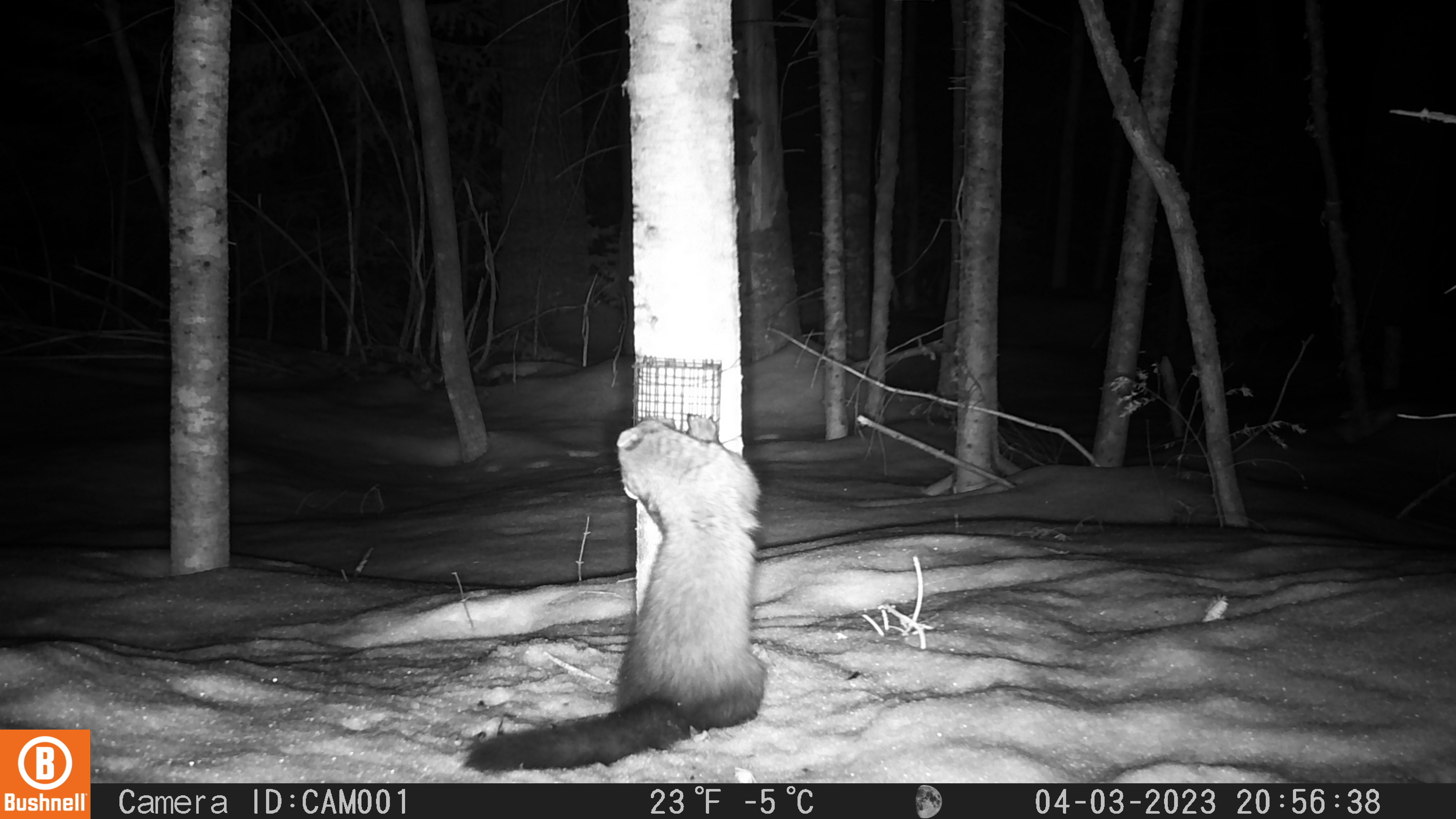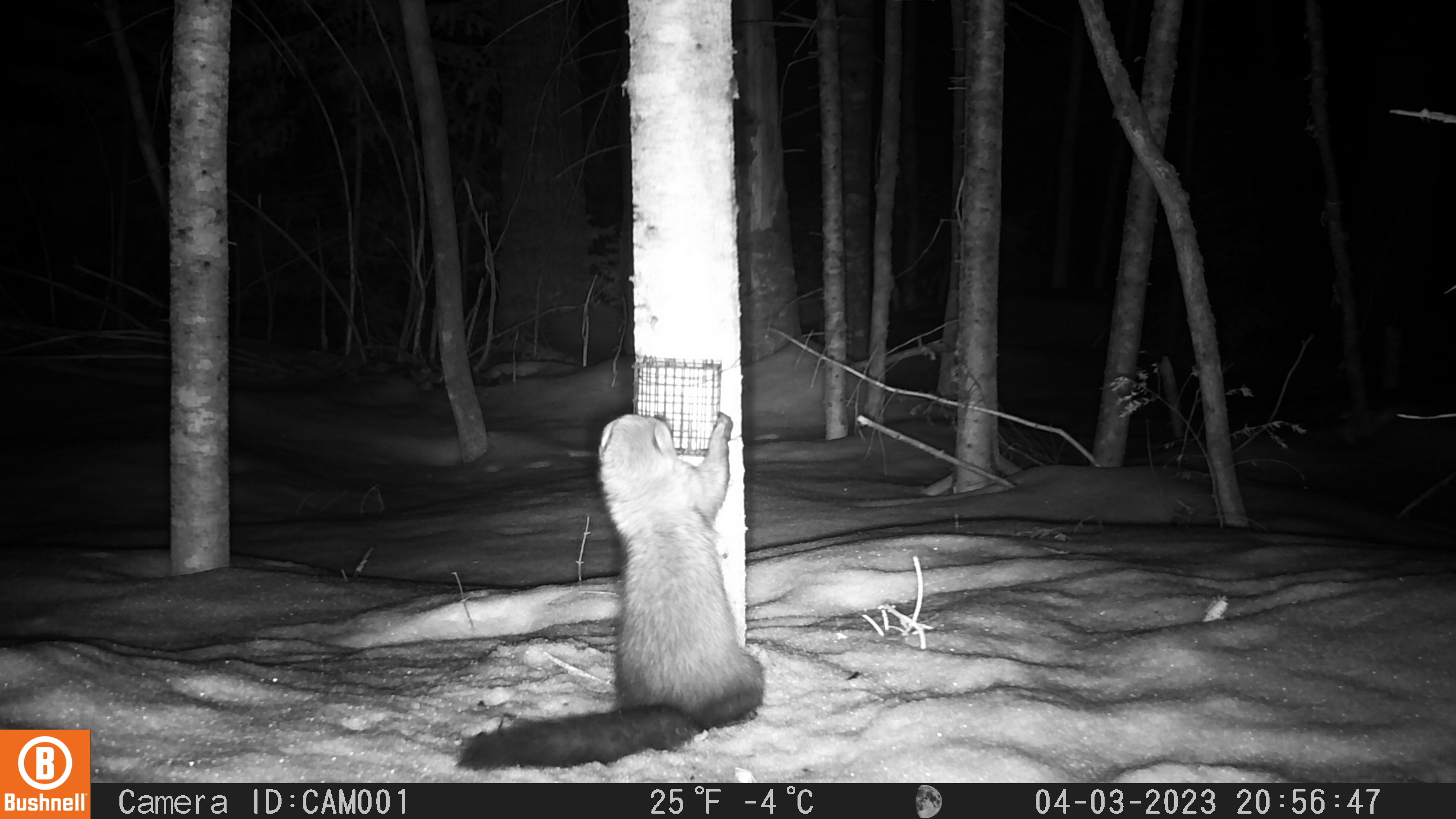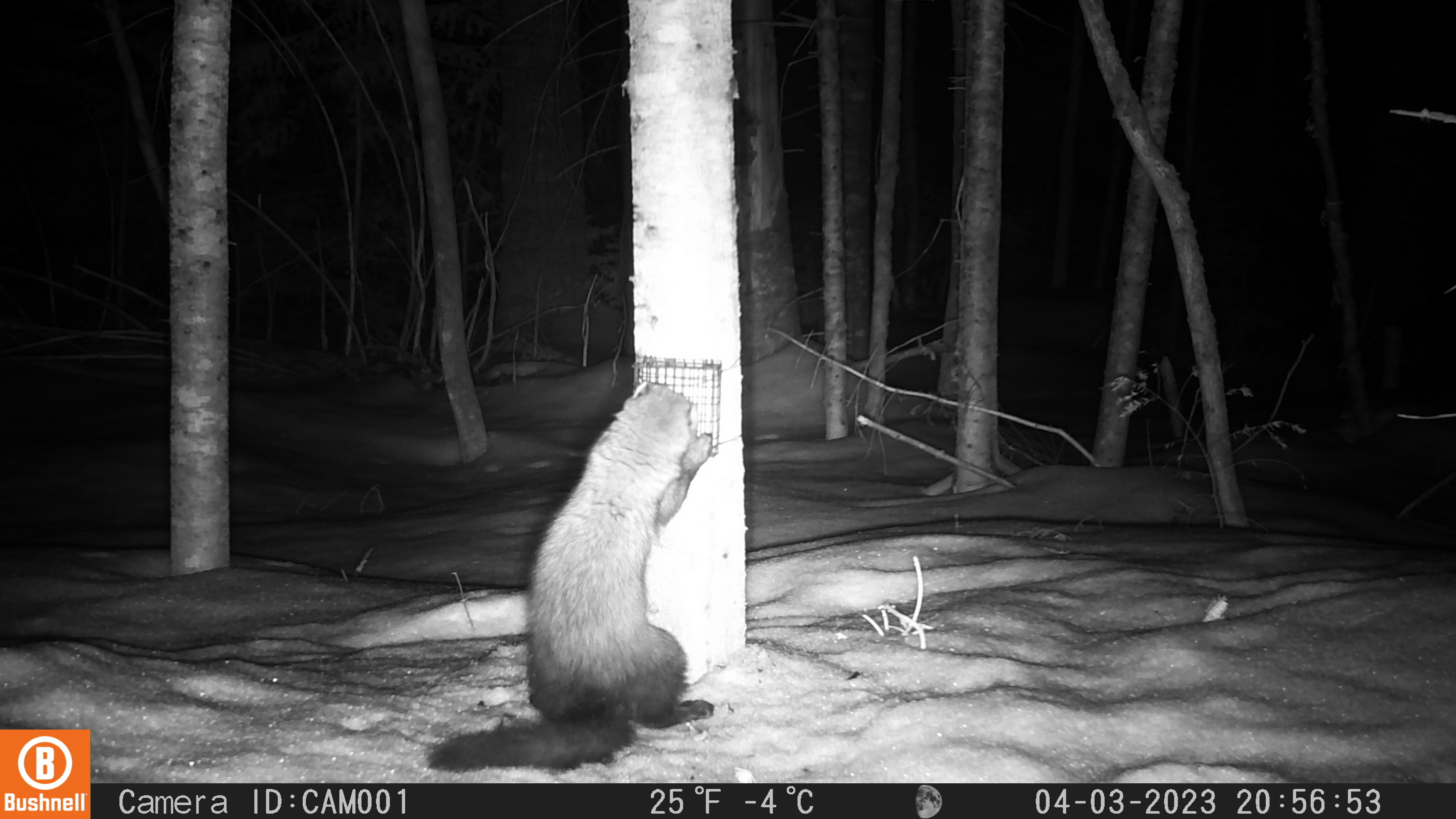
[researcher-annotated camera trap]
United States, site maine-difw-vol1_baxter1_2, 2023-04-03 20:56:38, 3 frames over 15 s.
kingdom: Animalia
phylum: Chordata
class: Mammalia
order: Carnivora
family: Mustelidae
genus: Pekania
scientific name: Pekania pennanti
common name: fisher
Fisher (Pekania pennanti).